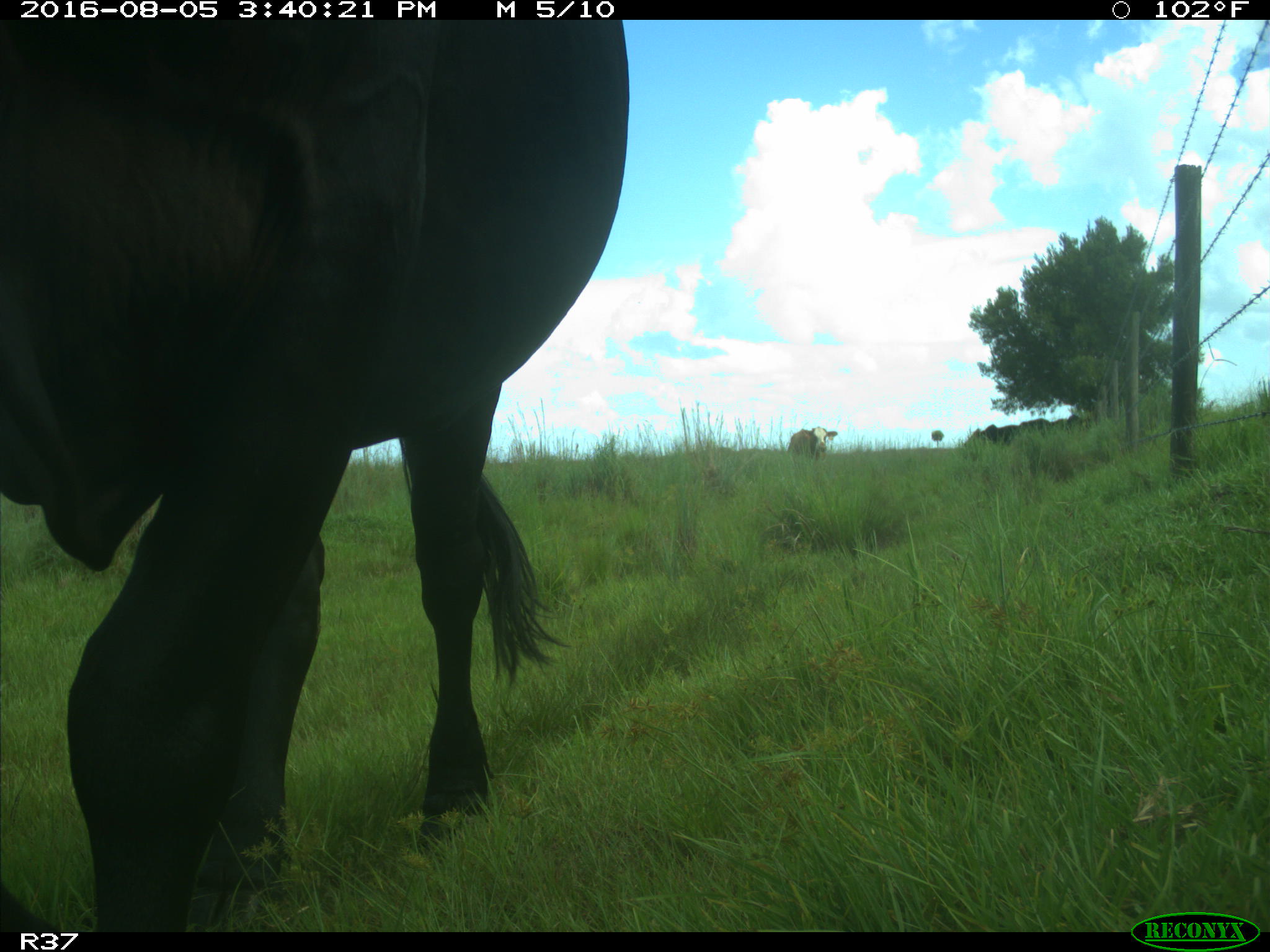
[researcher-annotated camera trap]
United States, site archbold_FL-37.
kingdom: Animalia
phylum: Chordata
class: Mammalia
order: Artiodactyla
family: Bovidae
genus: Bos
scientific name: Bos taurus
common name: domestic cow